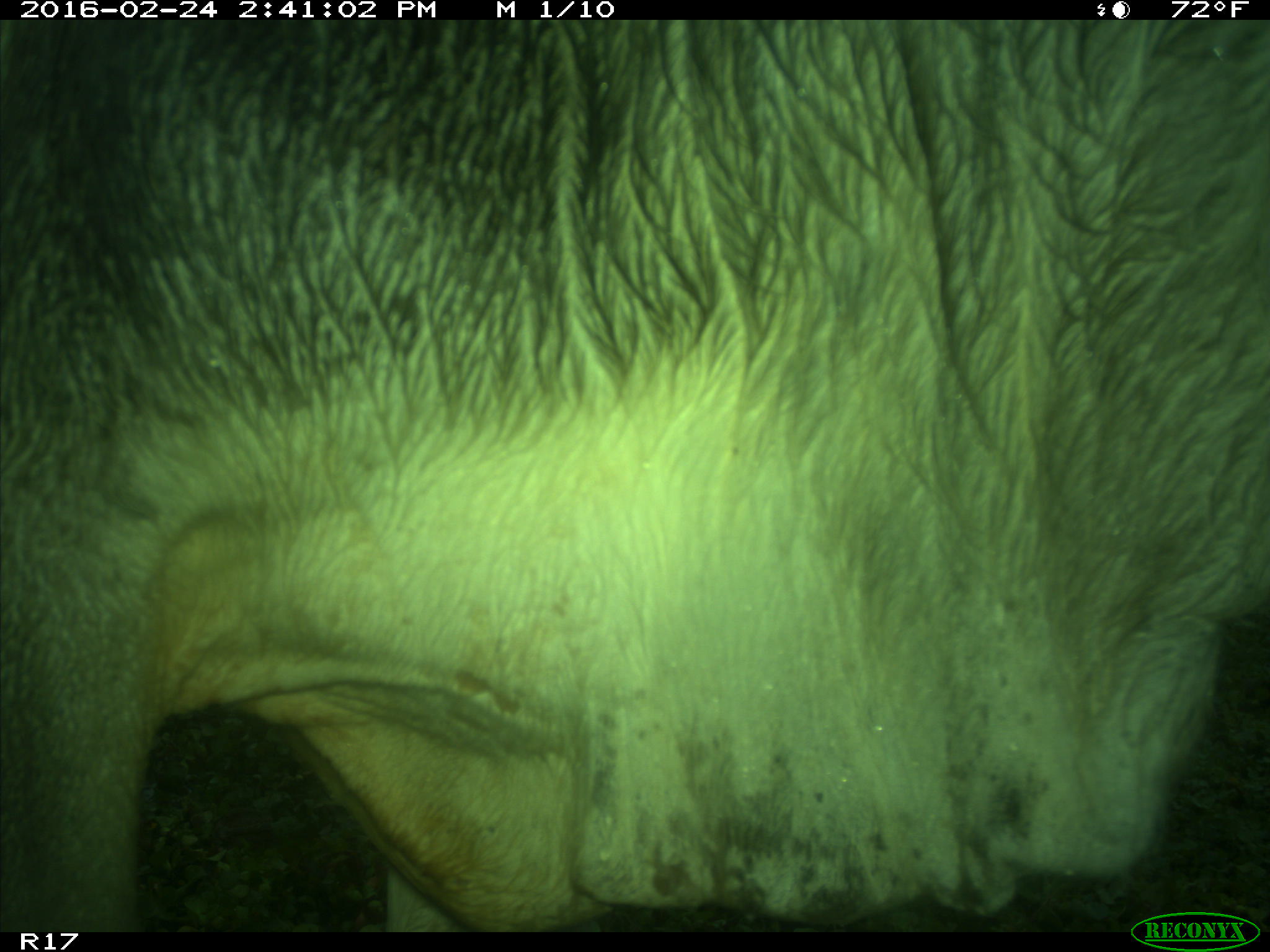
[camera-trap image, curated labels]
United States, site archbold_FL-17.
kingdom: Animalia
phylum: Chordata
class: Mammalia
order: Artiodactyla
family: Bovidae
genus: Bos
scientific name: Bos taurus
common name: domestic cow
Bos taurus (domestic cow).